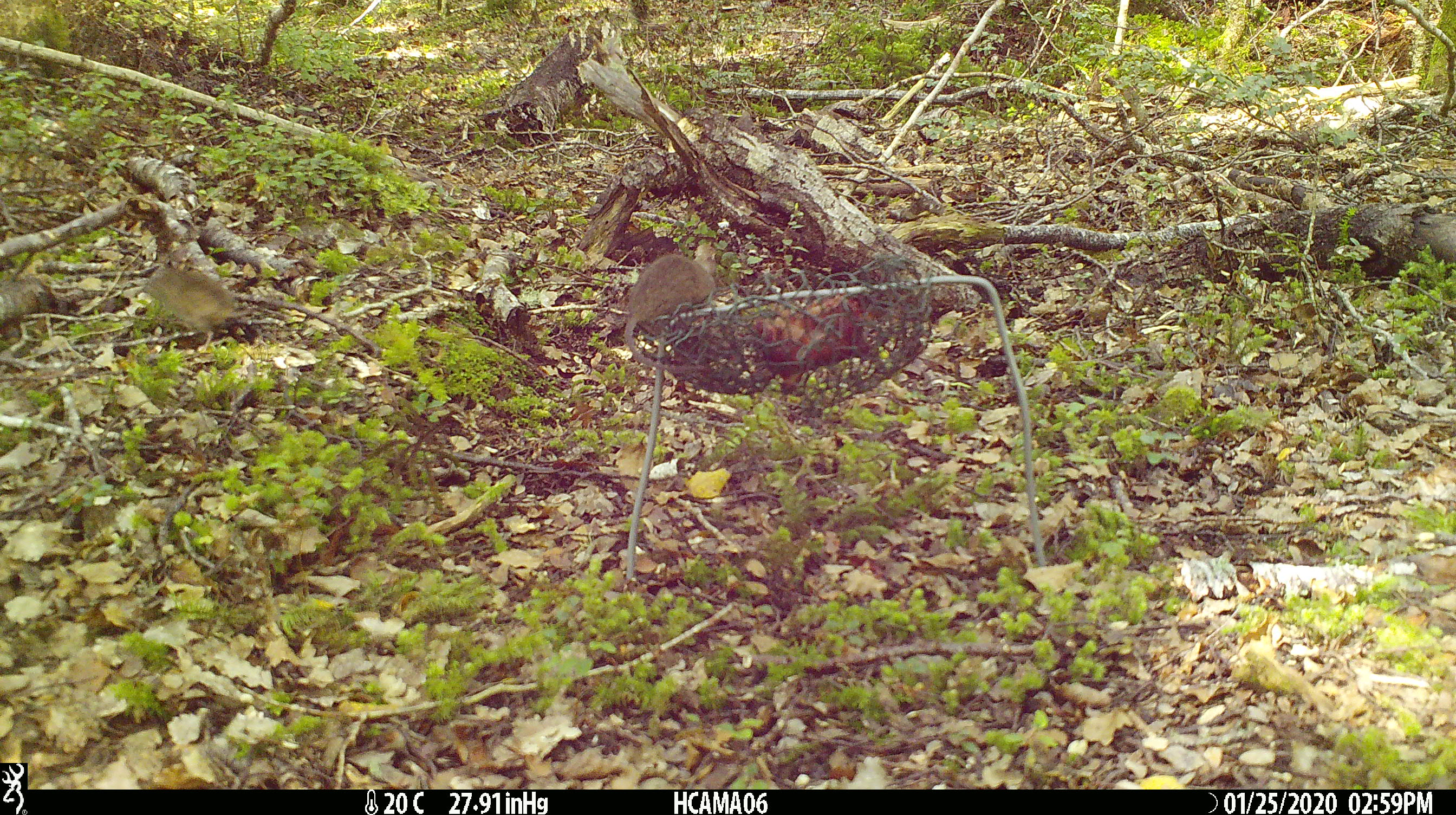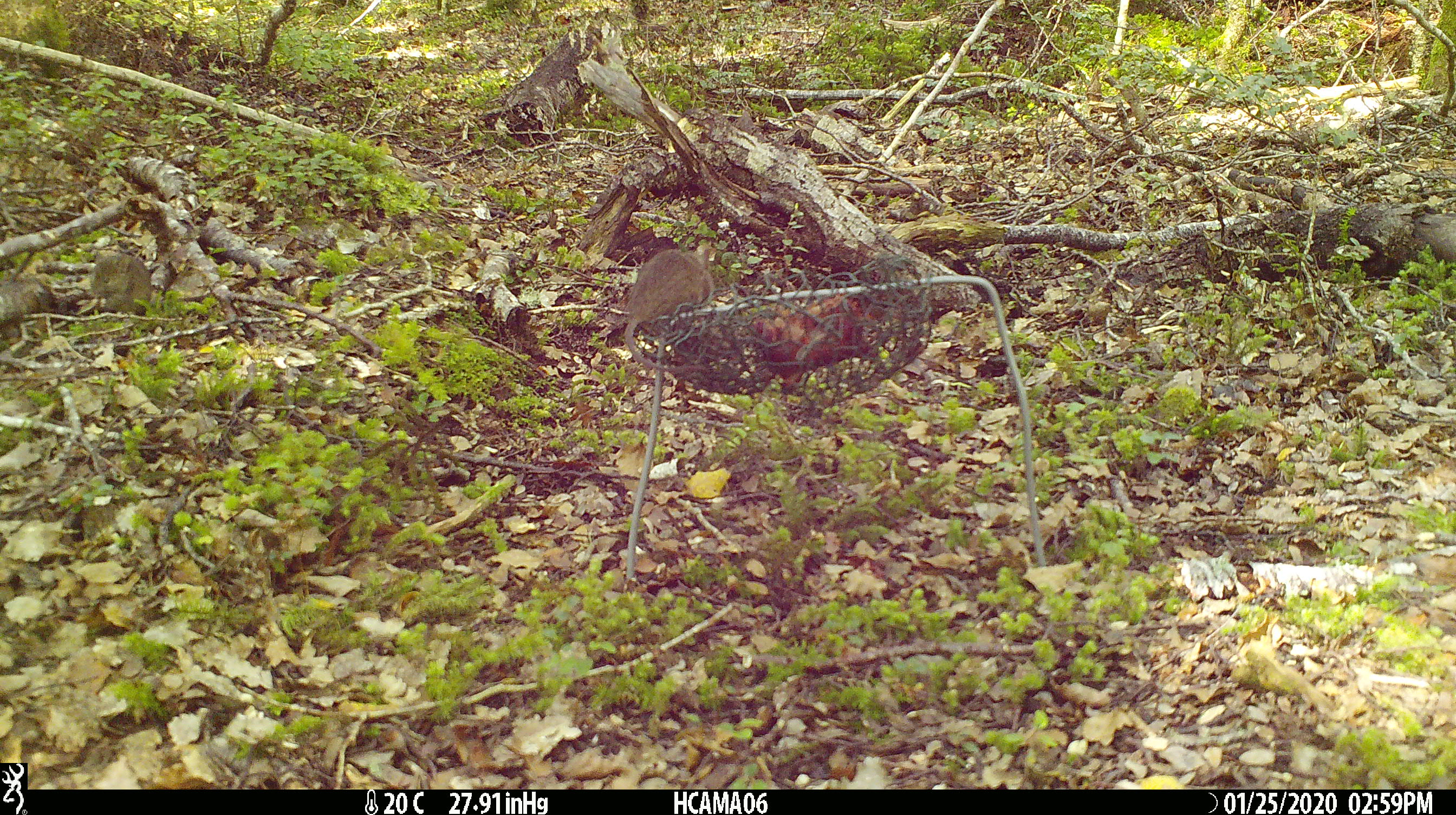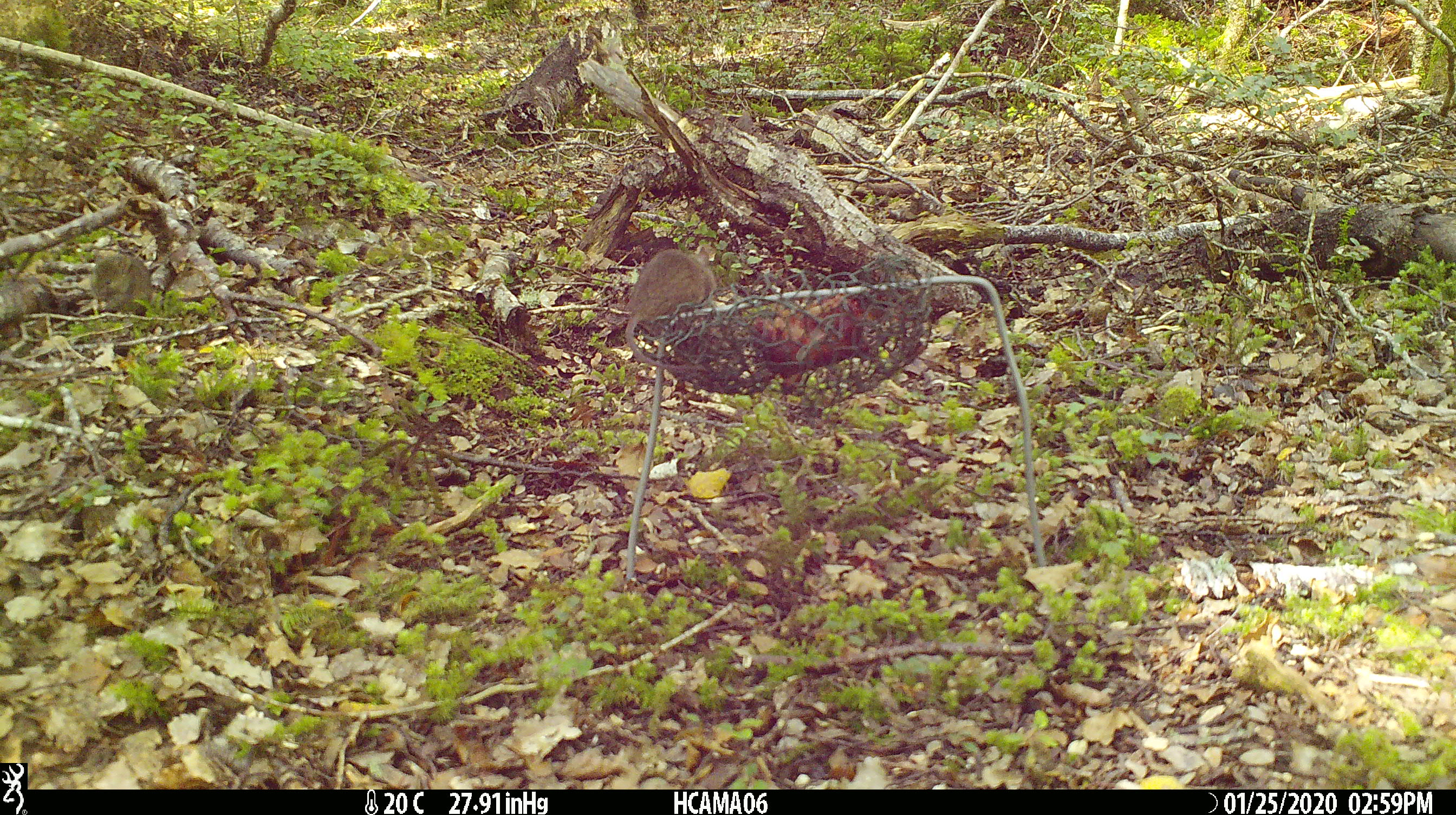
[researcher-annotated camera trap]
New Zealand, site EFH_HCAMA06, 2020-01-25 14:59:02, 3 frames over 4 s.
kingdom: Animalia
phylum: Chordata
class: Mammalia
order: Rodentia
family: Muridae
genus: Mus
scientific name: Mus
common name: mouse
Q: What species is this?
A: Mouse (Mus).